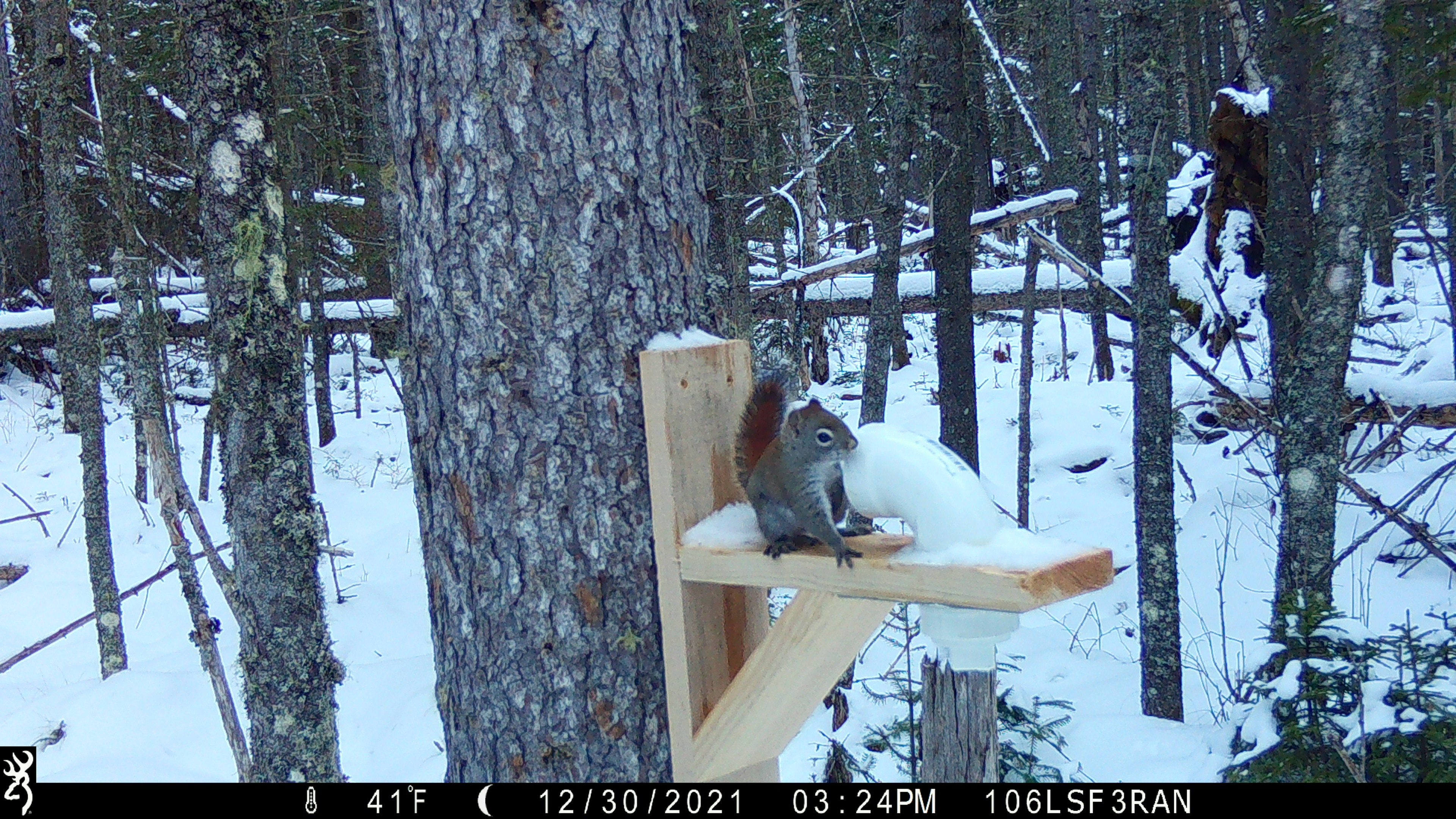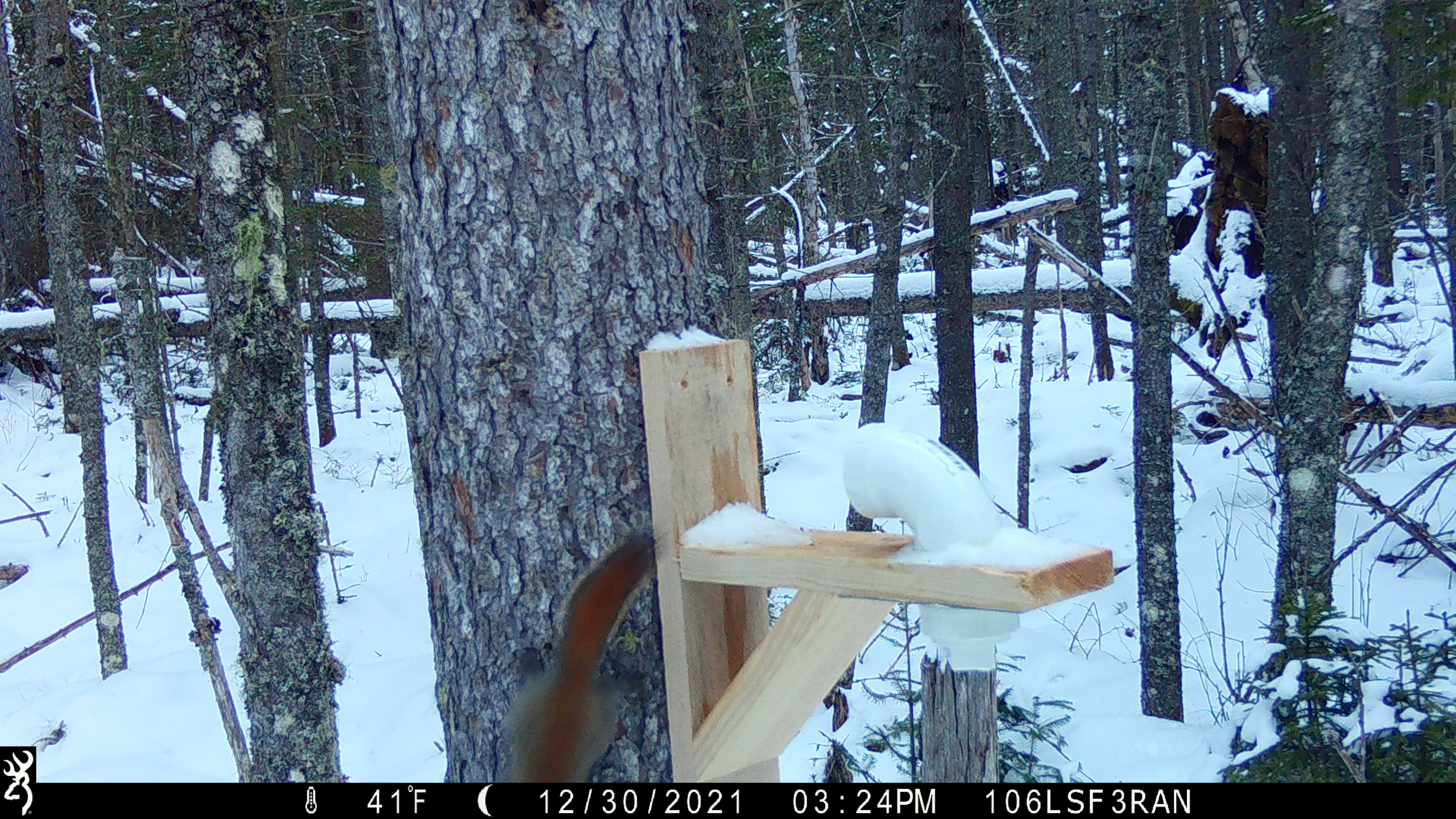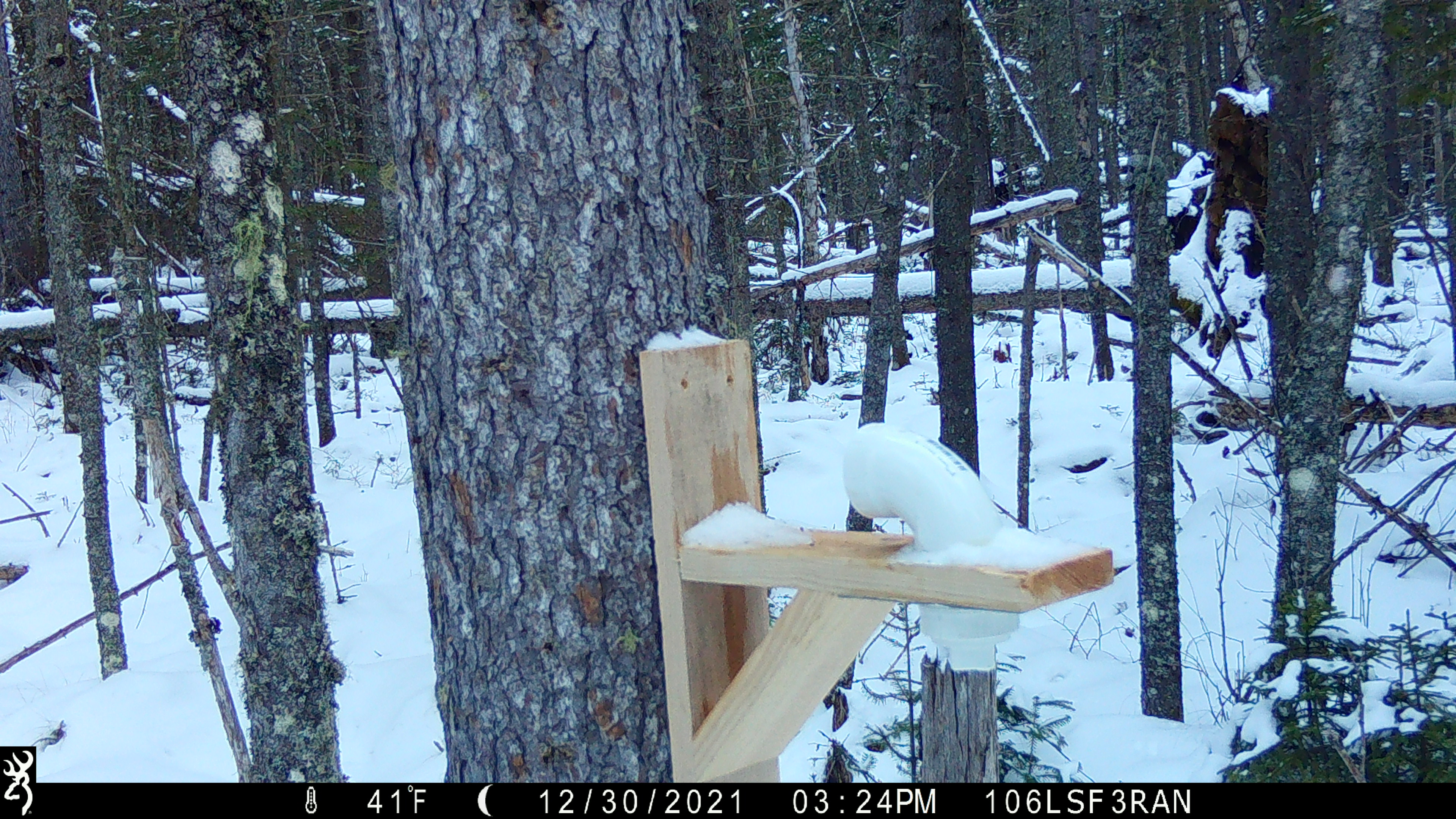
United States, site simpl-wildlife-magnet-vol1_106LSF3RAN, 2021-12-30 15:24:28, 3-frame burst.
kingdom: Animalia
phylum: Chordata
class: Mammalia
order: Rodentia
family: Sciuridae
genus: Tamiasciurus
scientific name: Tamiasciurus hudsonicus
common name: red squirrel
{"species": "red squirrel (Tamiasciurus hudsonicus)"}